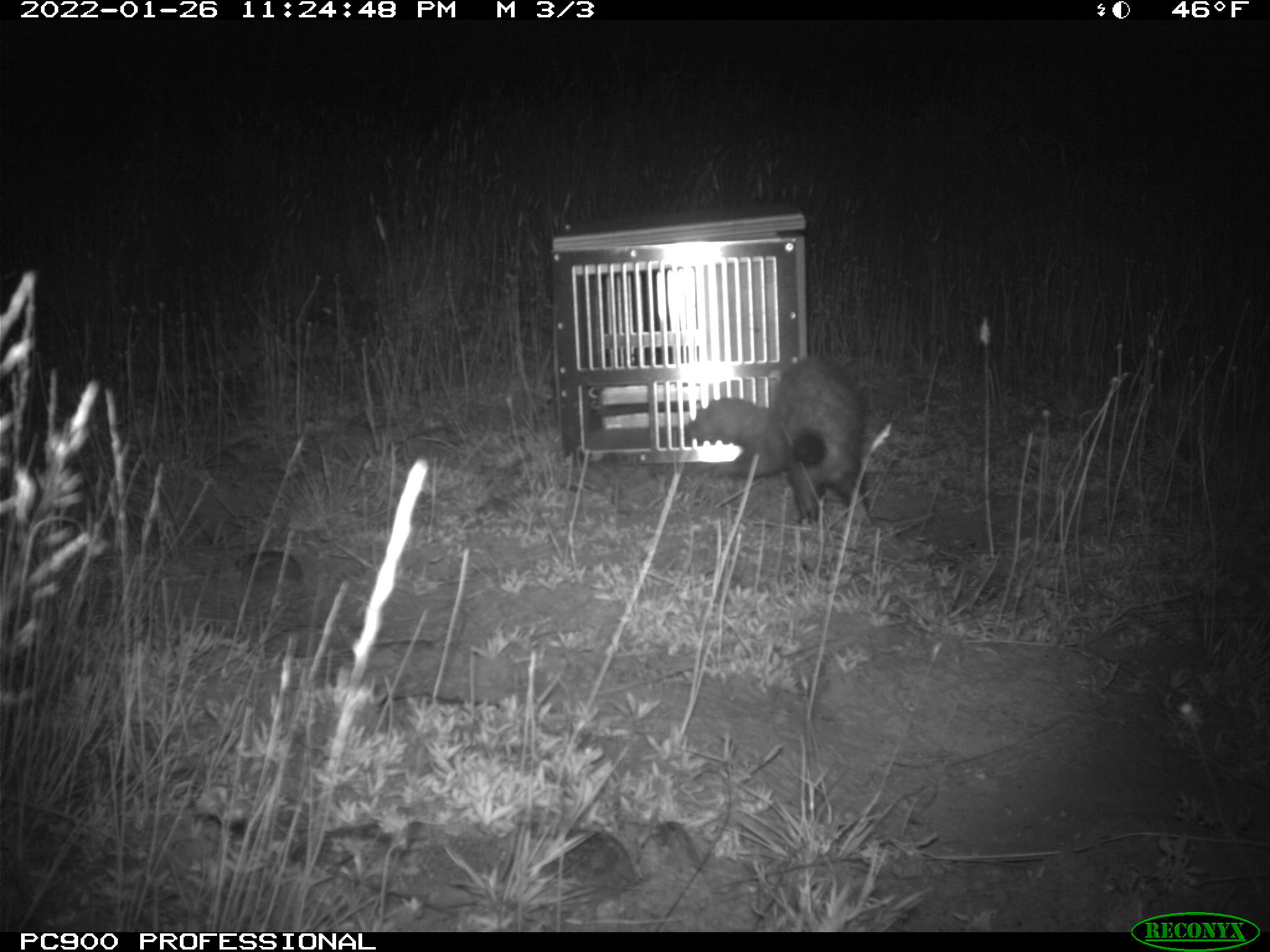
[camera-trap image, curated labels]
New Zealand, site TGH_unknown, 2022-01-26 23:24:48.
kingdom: Animalia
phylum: Chordata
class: Mammalia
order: Carnivora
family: Mustelidae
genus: Mustela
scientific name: Mustela furo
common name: ferret